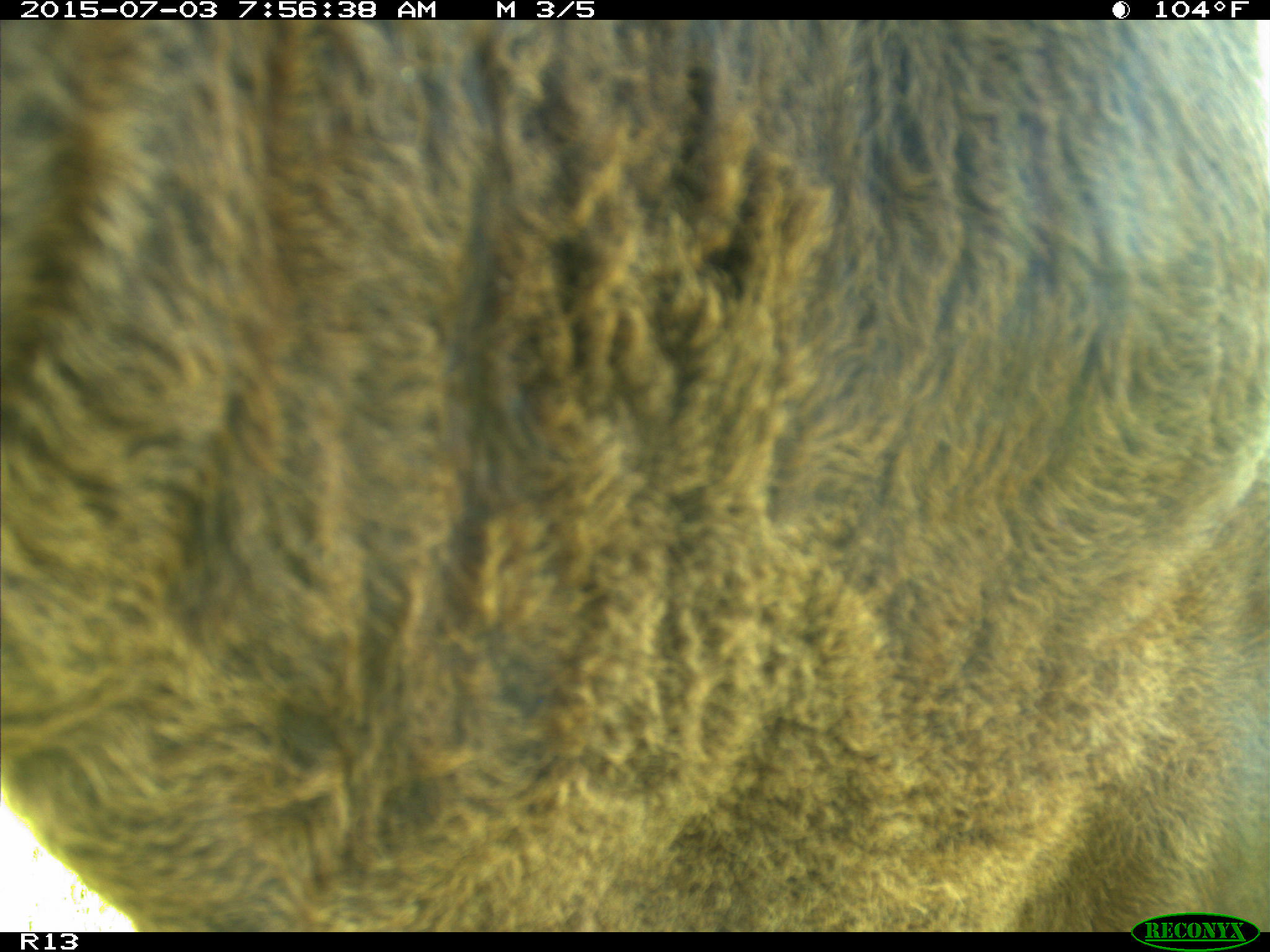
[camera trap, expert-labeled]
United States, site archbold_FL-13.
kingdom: Animalia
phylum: Chordata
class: Mammalia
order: Artiodactyla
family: Bovidae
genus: Bos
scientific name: Bos taurus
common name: domestic cow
Bos taurus (domestic cow).